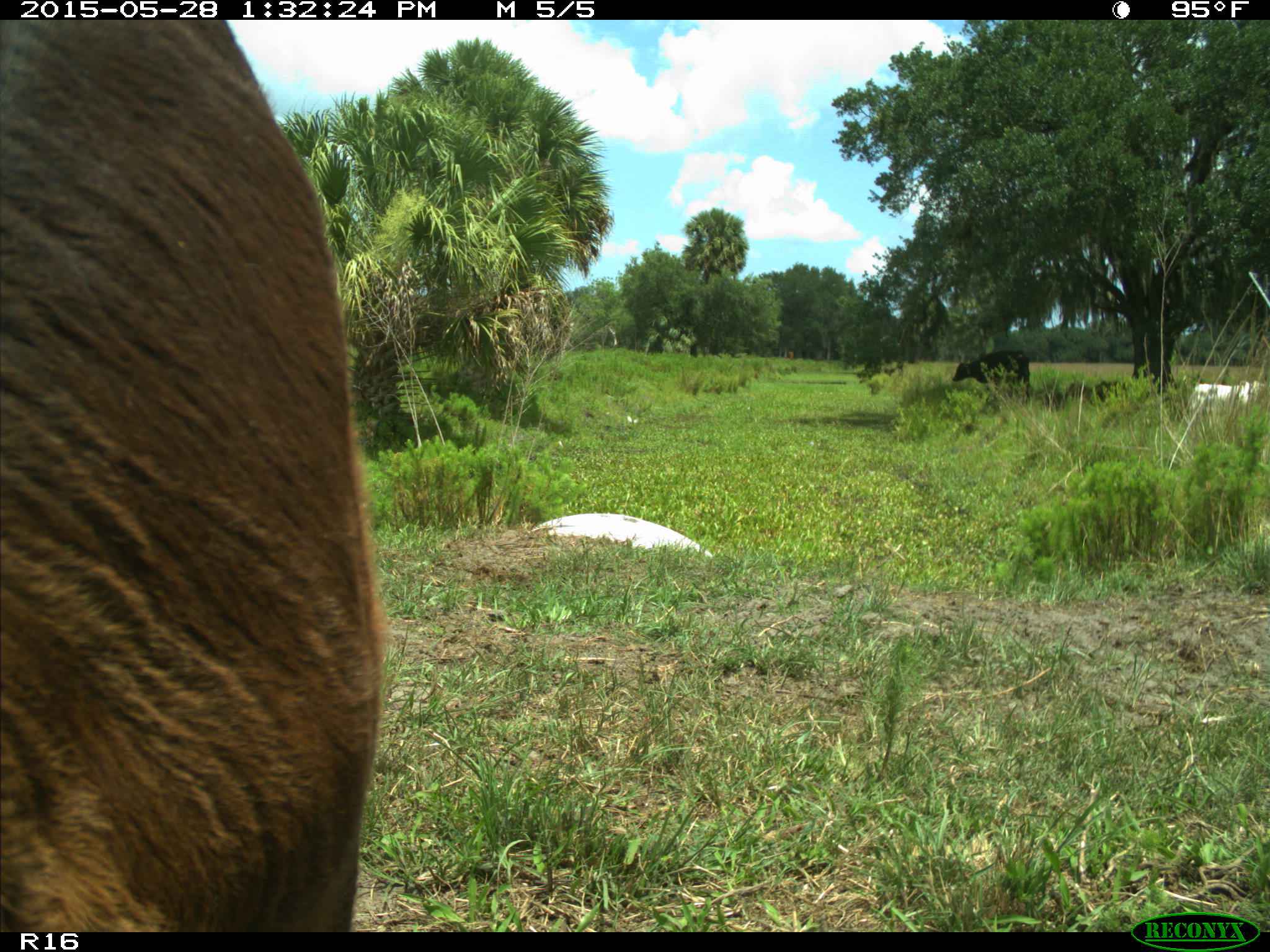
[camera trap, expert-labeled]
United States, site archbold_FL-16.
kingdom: Animalia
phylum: Chordata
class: Mammalia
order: Artiodactyla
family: Bovidae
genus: Bos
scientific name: Bos taurus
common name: domestic cow